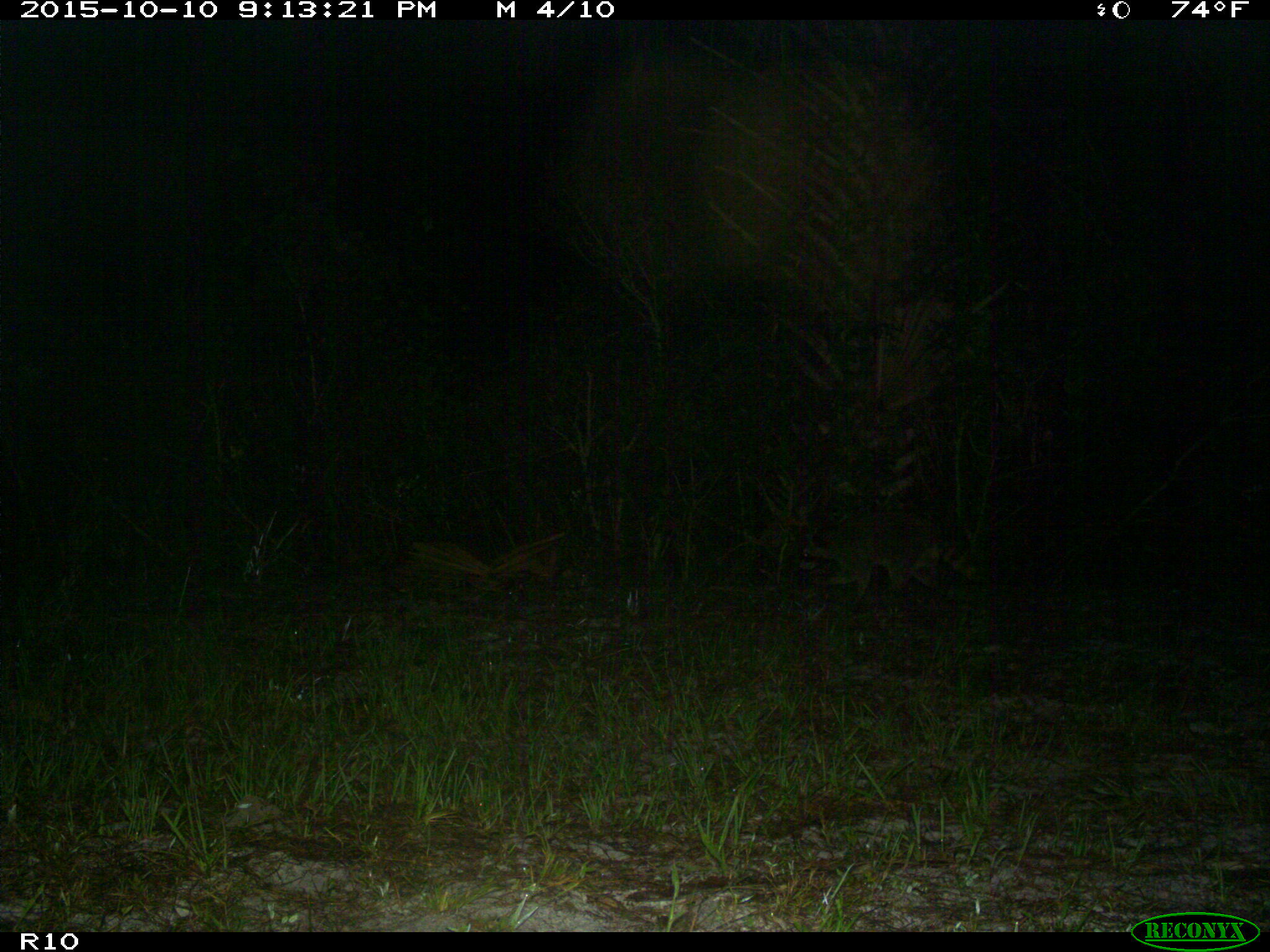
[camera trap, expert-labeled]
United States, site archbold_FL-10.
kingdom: Animalia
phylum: Chordata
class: Mammalia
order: Carnivora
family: Procyonidae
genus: Procyon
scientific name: Procyon lotor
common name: common raccoon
Procyon lotor (common raccoon).